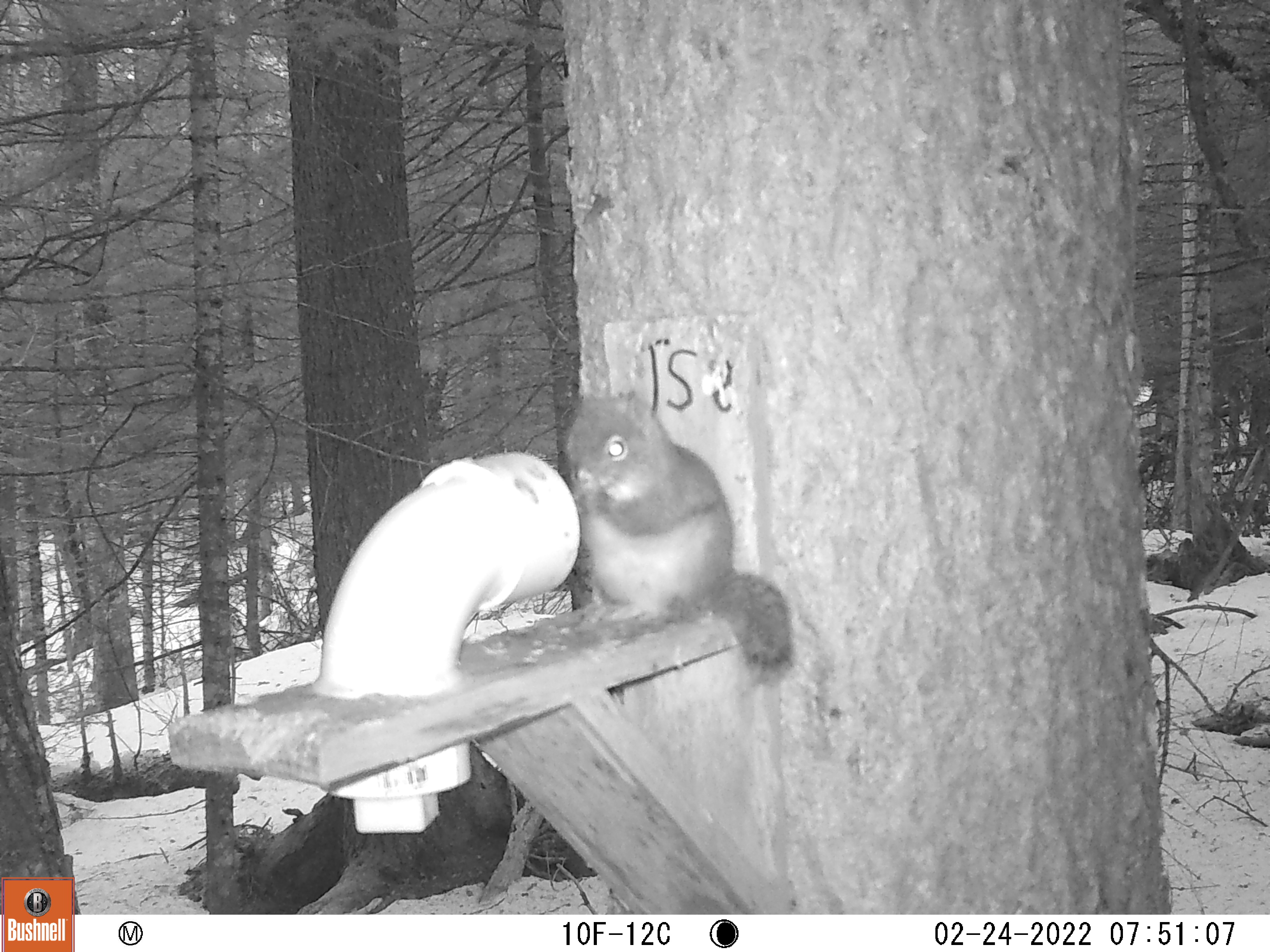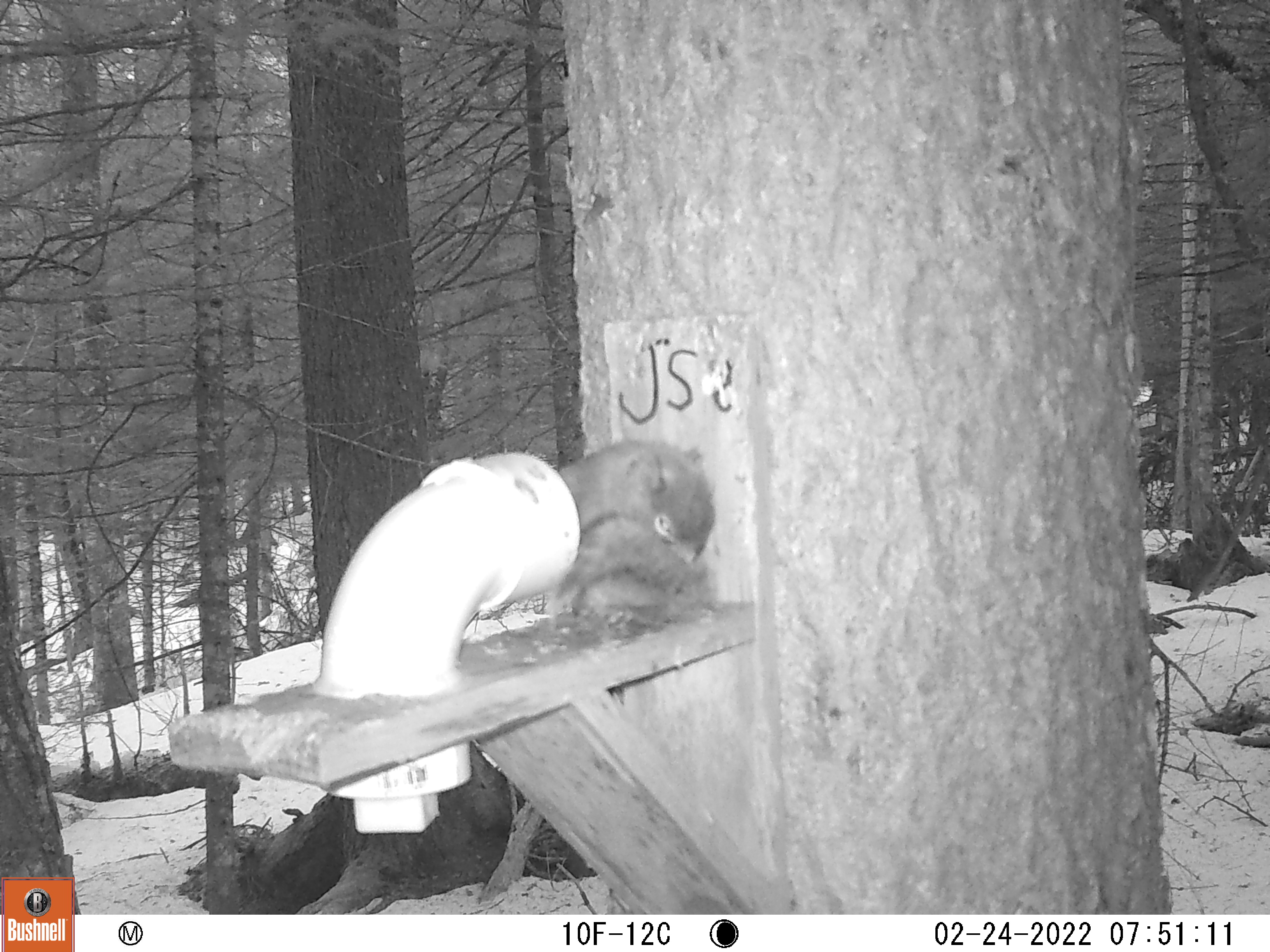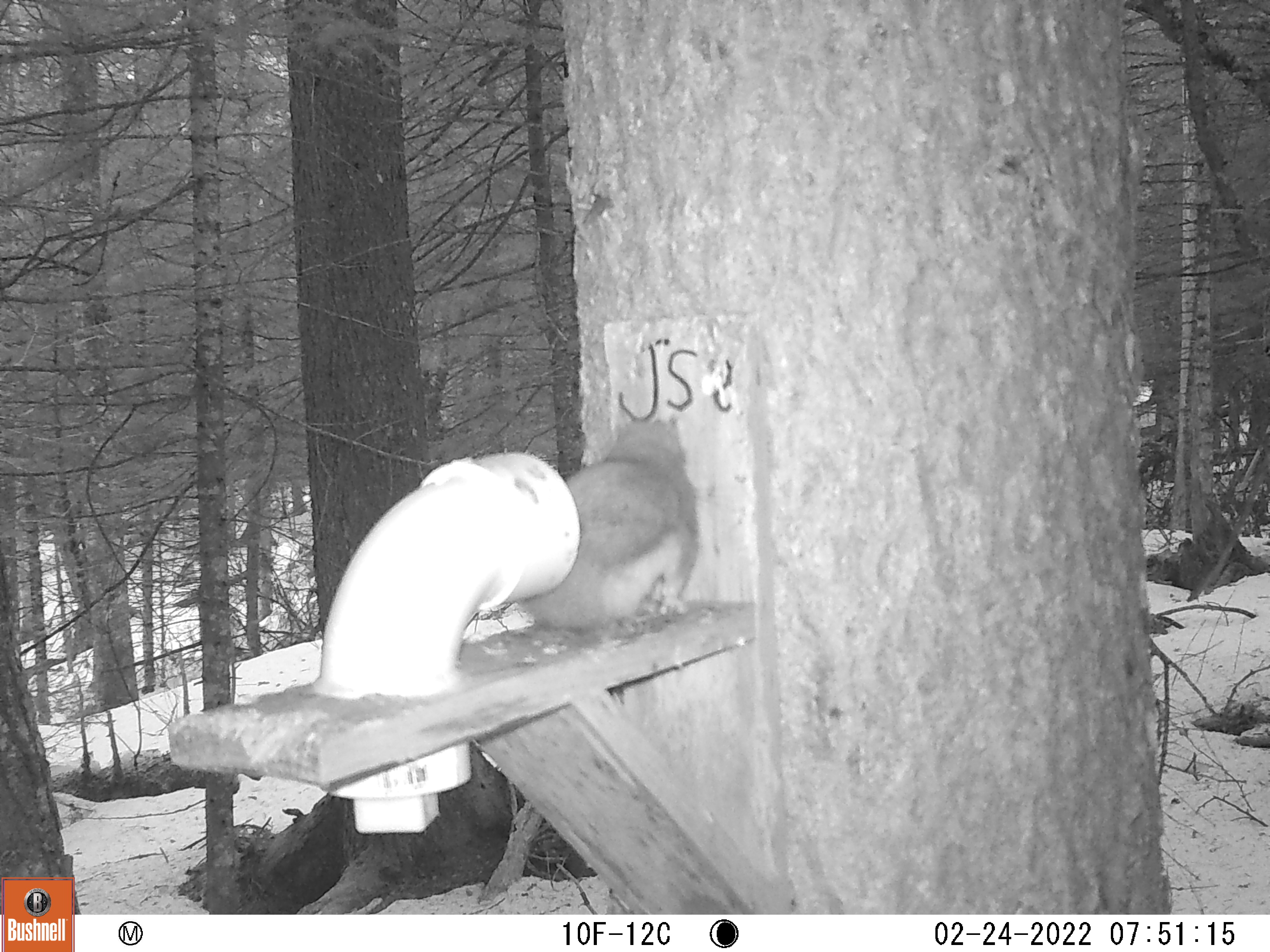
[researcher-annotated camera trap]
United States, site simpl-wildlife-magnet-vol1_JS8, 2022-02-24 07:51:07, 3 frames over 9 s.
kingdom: Animalia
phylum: Chordata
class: Mammalia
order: Rodentia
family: Sciuridae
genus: Tamiasciurus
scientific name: Tamiasciurus hudsonicus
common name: red squirrel